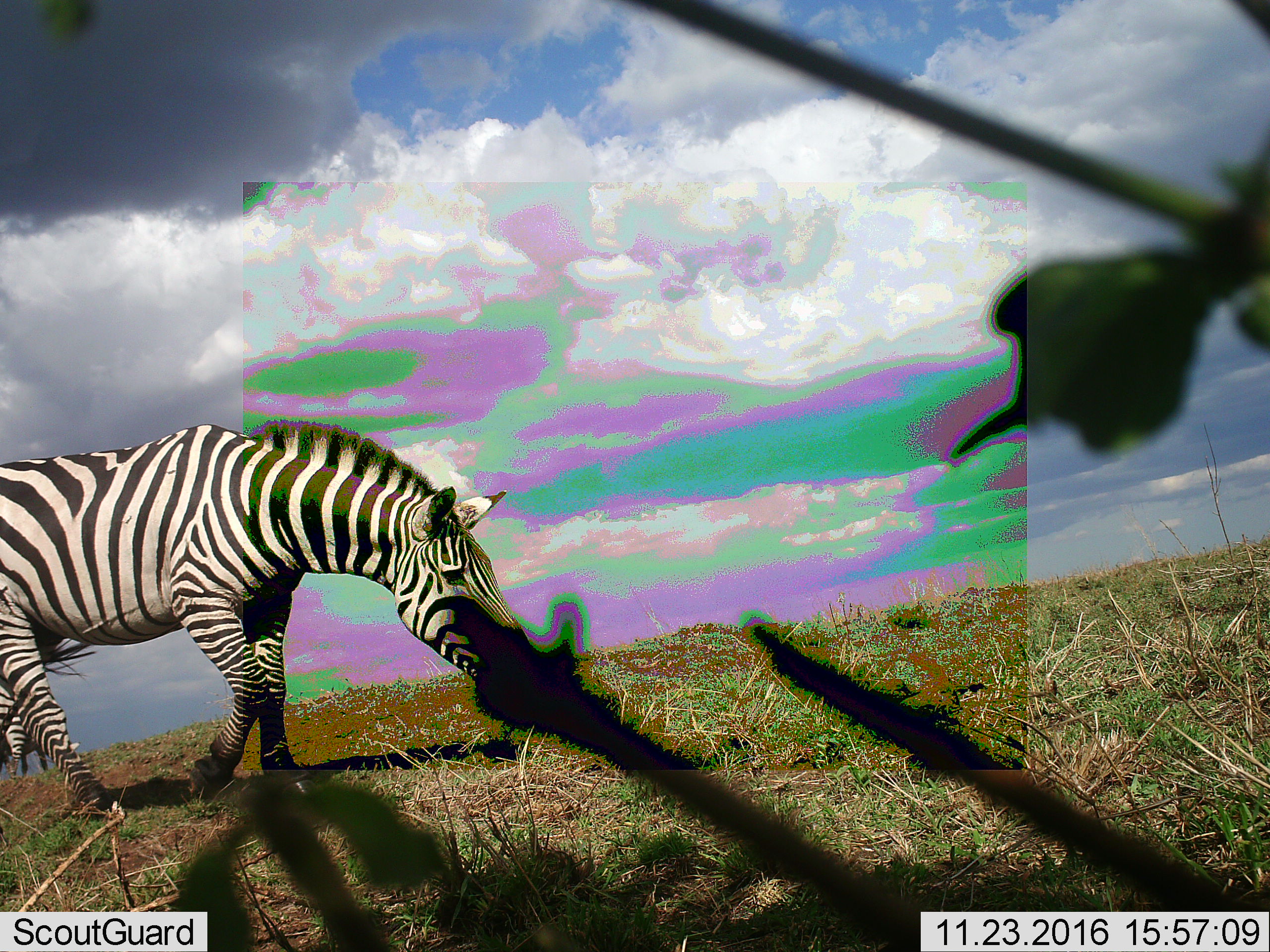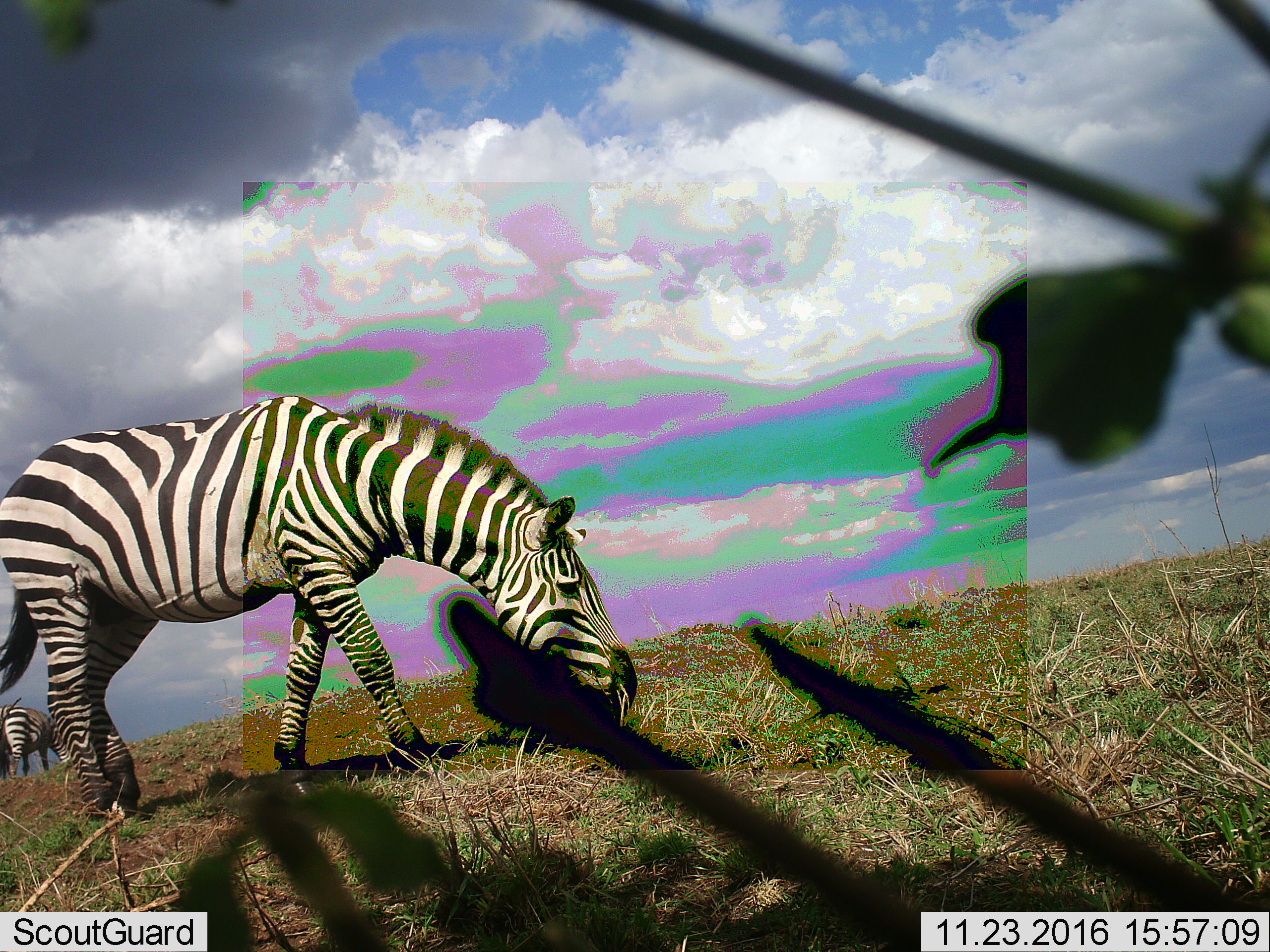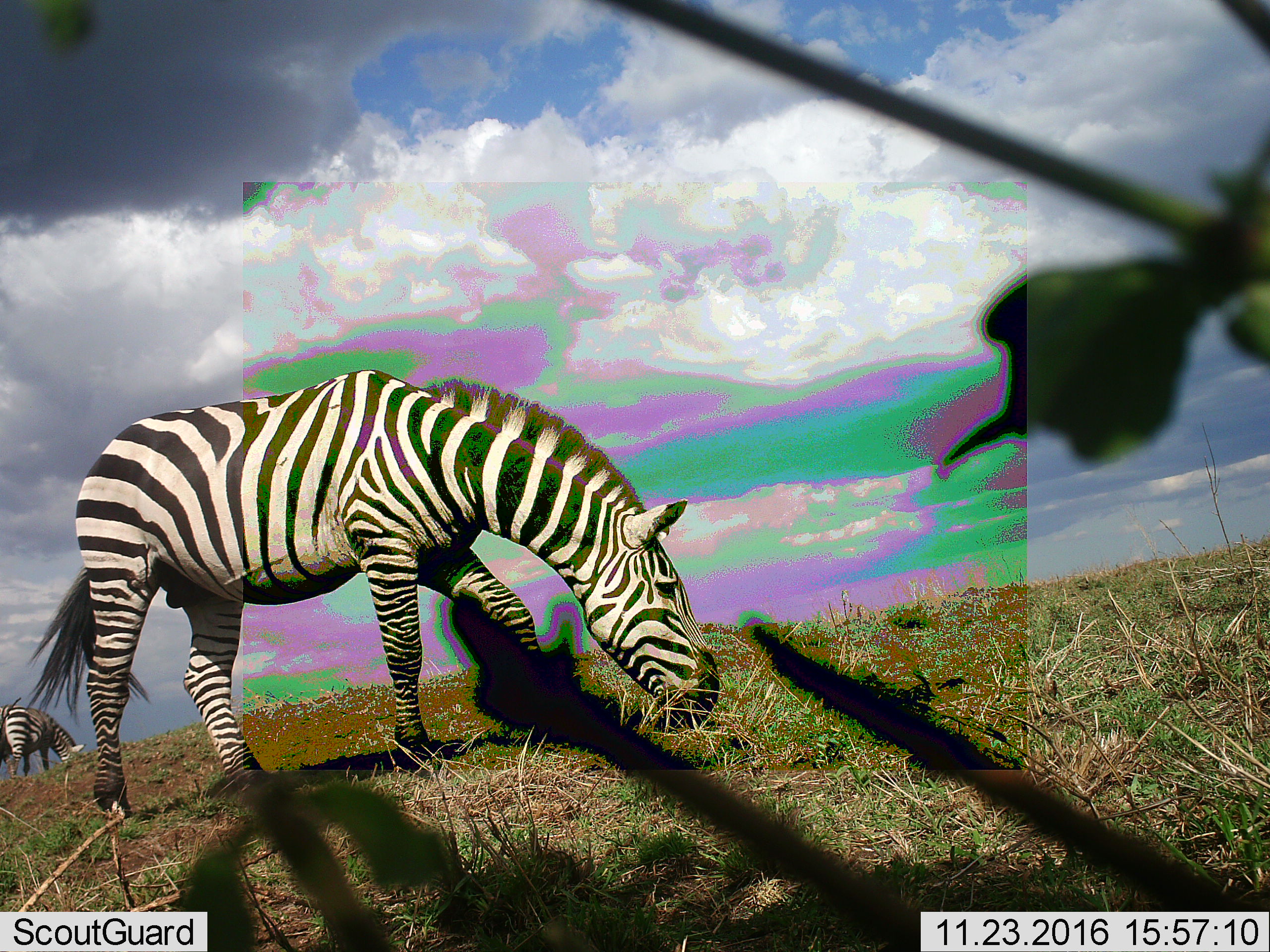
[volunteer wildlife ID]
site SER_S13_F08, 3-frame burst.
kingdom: Animalia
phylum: Chordata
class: Mammalia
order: Perissodactyla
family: Equidae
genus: Equus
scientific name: Equus quagga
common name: plains zebra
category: zebraplains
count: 1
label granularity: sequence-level